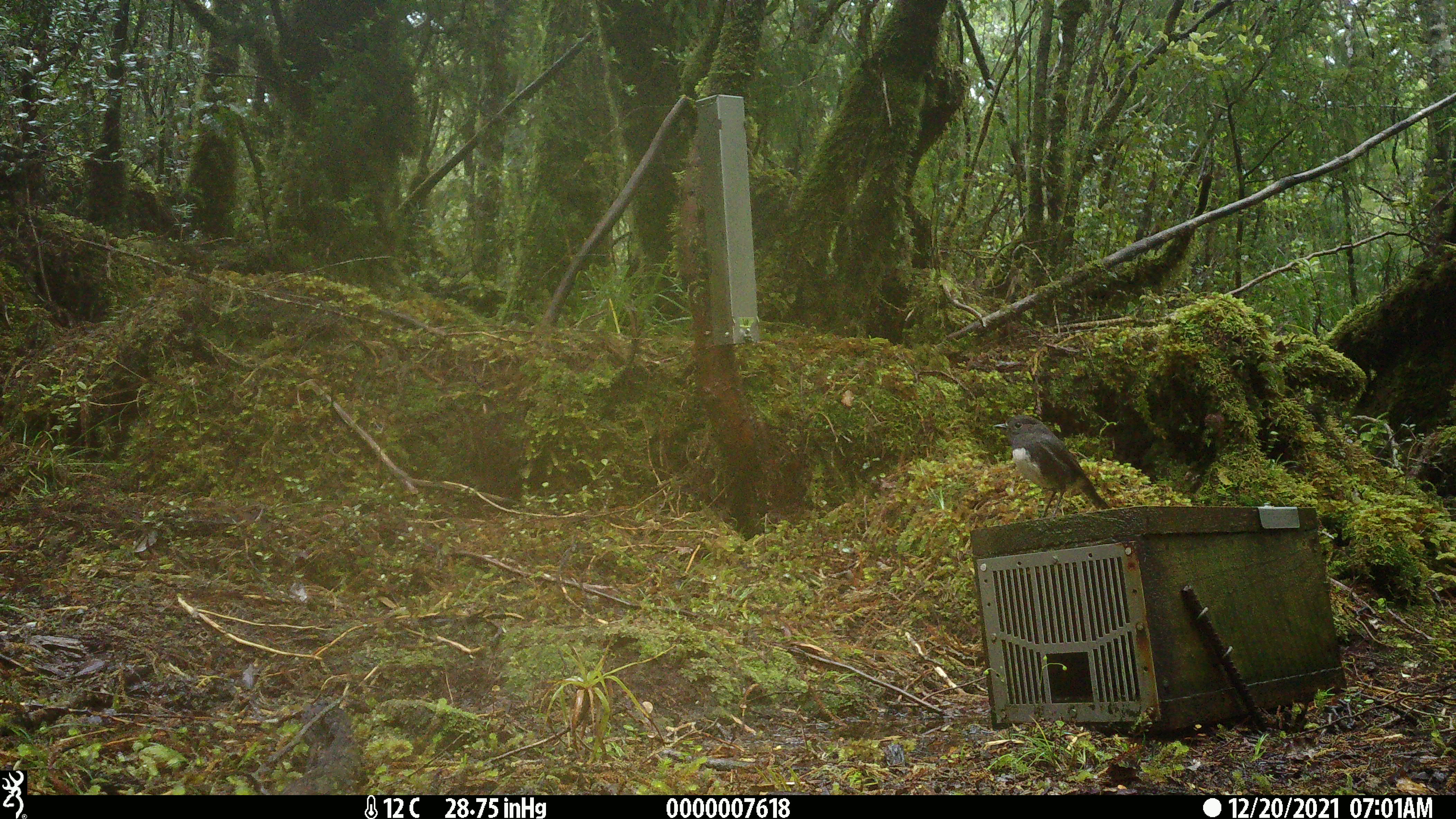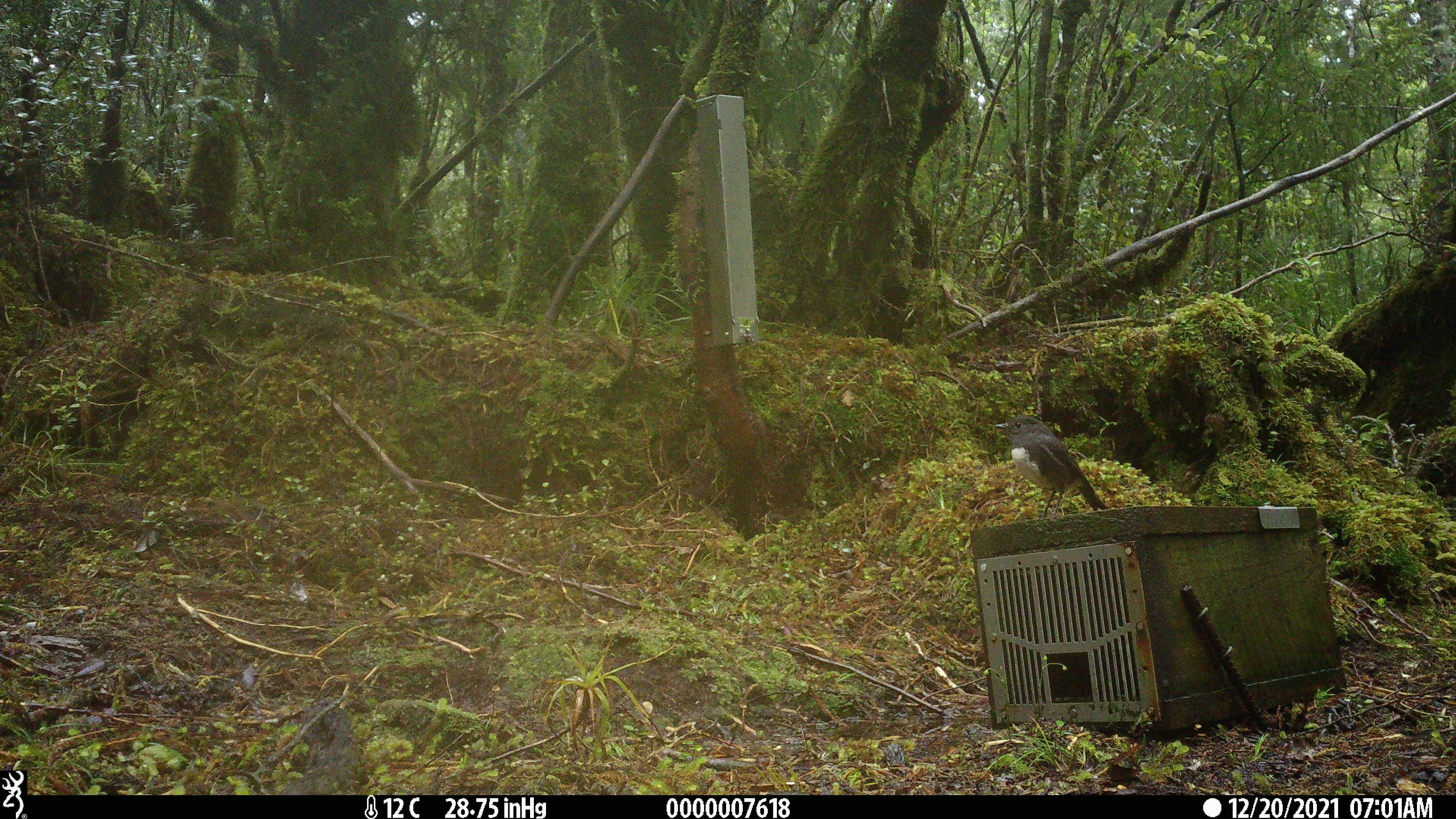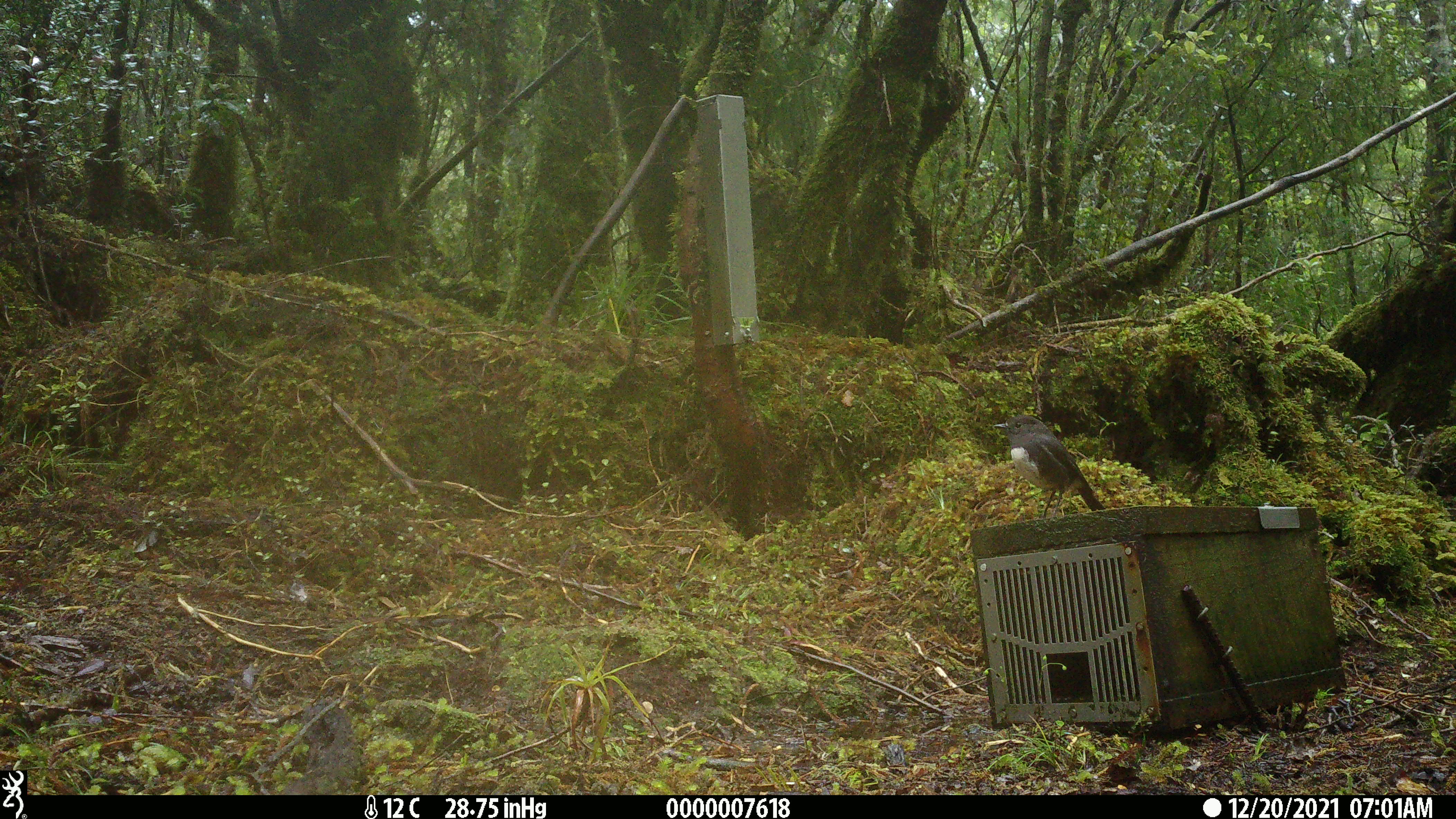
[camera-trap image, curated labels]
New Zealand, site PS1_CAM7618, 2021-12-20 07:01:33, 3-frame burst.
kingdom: Animalia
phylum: Chordata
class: Aves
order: Passeriformes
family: Petroicidae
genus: Petroica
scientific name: Petroica australis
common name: new zealand robin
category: robin